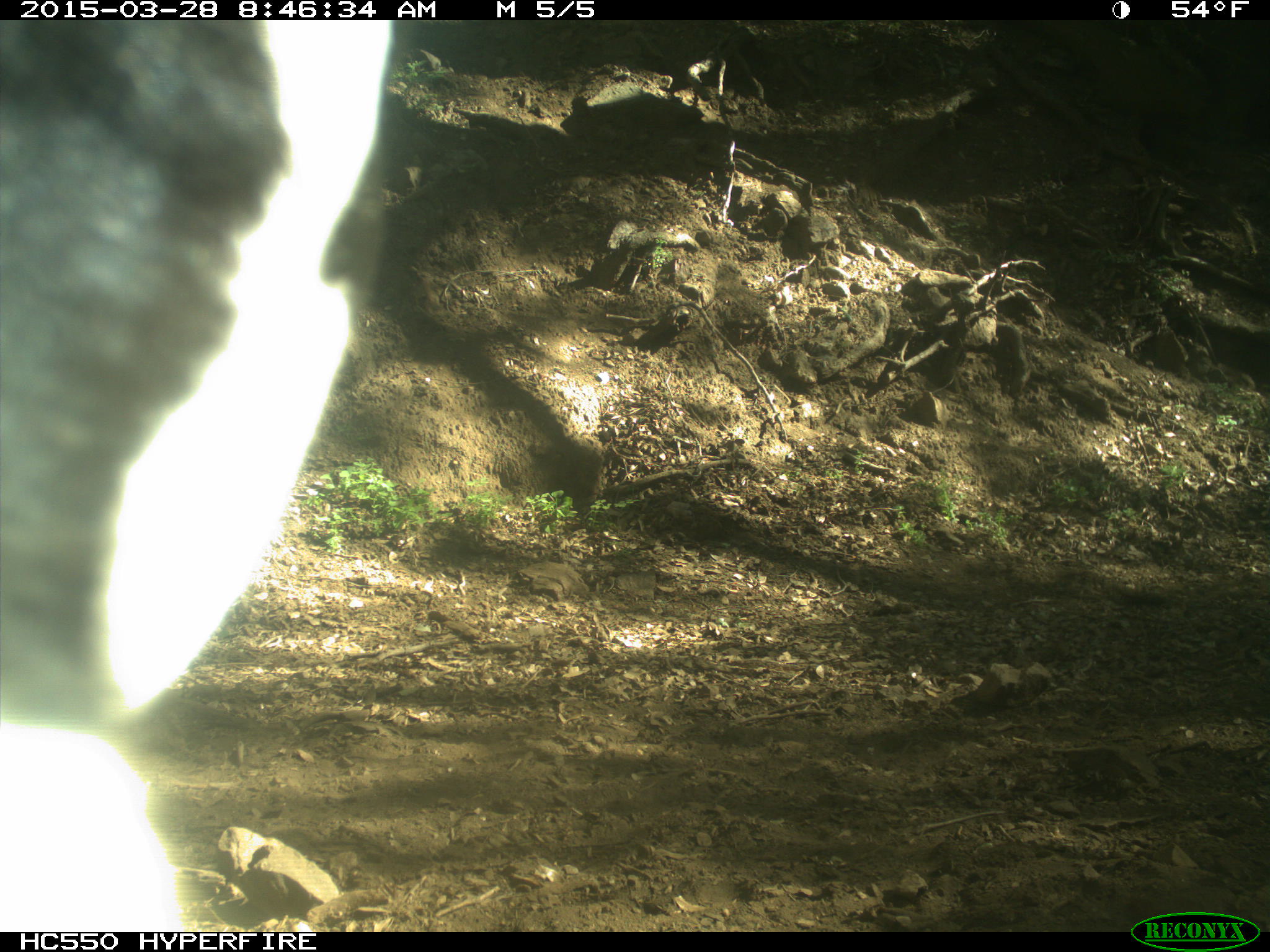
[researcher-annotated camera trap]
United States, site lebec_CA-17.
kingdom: Animalia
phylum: Chordata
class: Mammalia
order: Artiodactyla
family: Bovidae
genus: Bos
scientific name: Bos taurus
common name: domestic cow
Bos taurus (domestic cow).